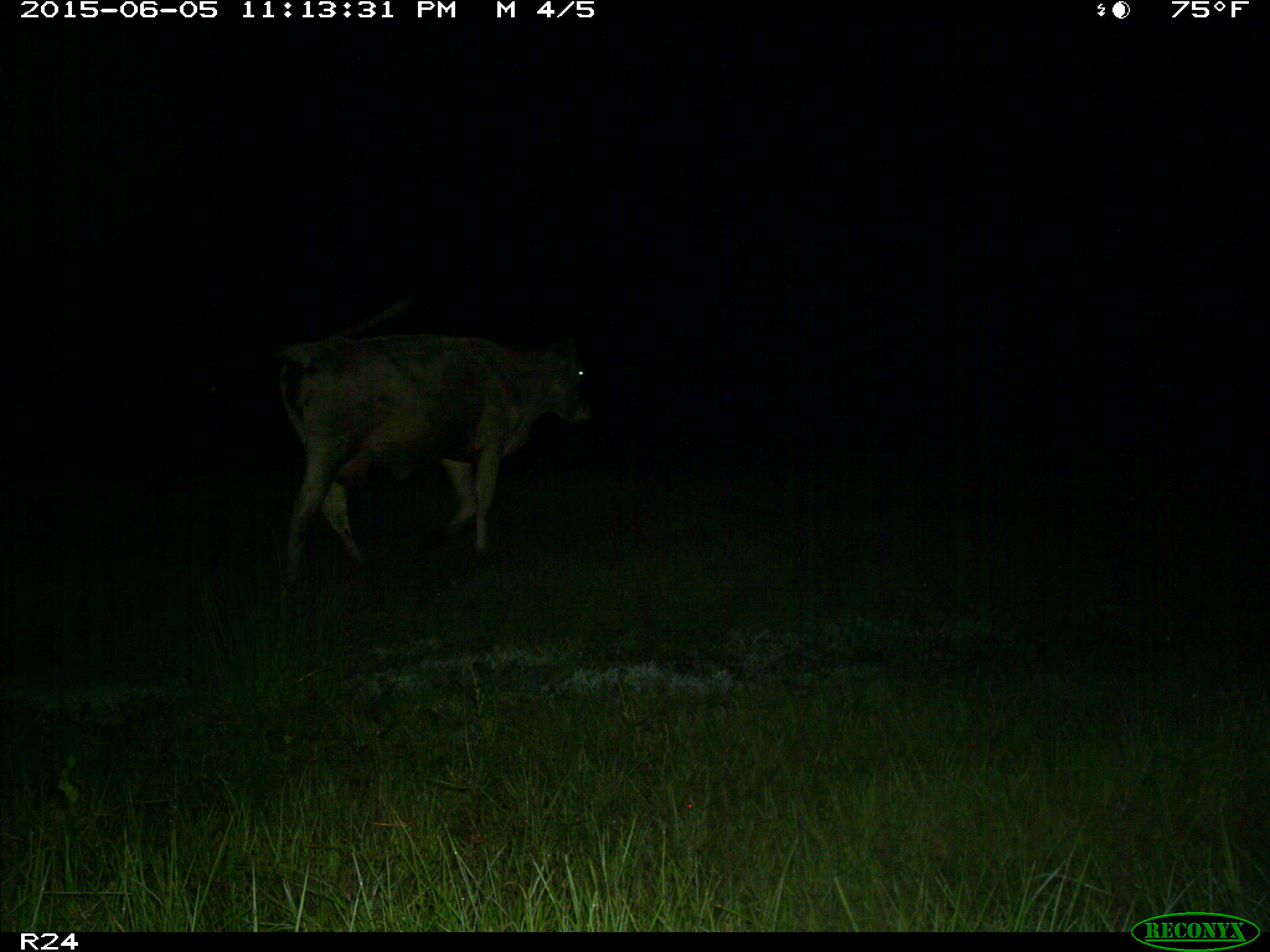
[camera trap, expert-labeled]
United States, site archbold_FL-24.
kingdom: Animalia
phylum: Chordata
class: Mammalia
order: Artiodactyla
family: Bovidae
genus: Bos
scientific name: Bos taurus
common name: domestic cow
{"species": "Bos taurus (domestic cow)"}